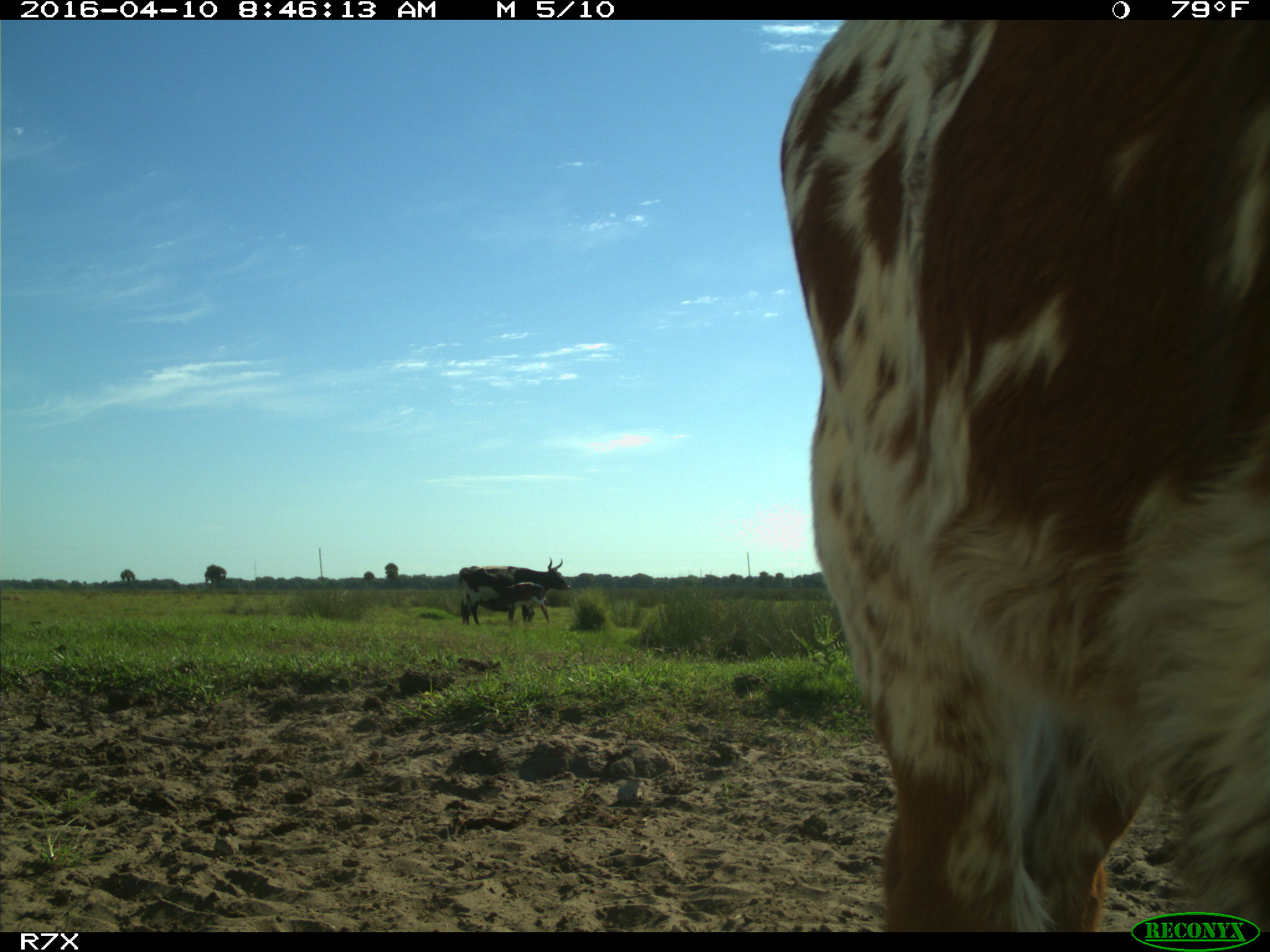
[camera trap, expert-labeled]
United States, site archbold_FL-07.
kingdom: Animalia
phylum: Chordata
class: Mammalia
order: Artiodactyla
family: Bovidae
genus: Bos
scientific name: Bos taurus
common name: domestic cow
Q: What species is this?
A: Bos taurus (domestic cow).